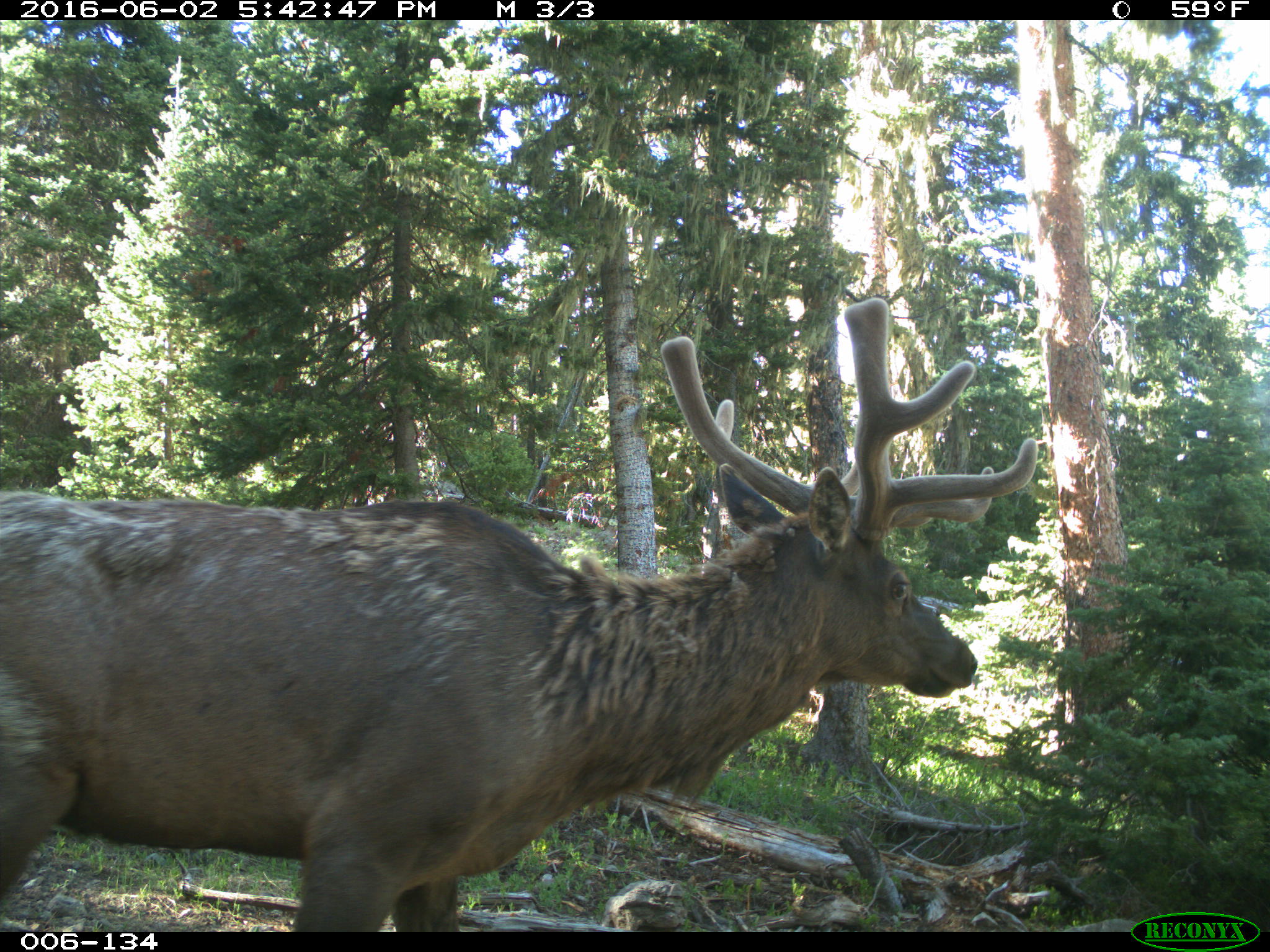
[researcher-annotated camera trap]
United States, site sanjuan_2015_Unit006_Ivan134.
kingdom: Animalia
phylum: Chordata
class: Mammalia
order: Artiodactyla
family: Cervidae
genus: Cervus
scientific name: Cervus elaphus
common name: red deer